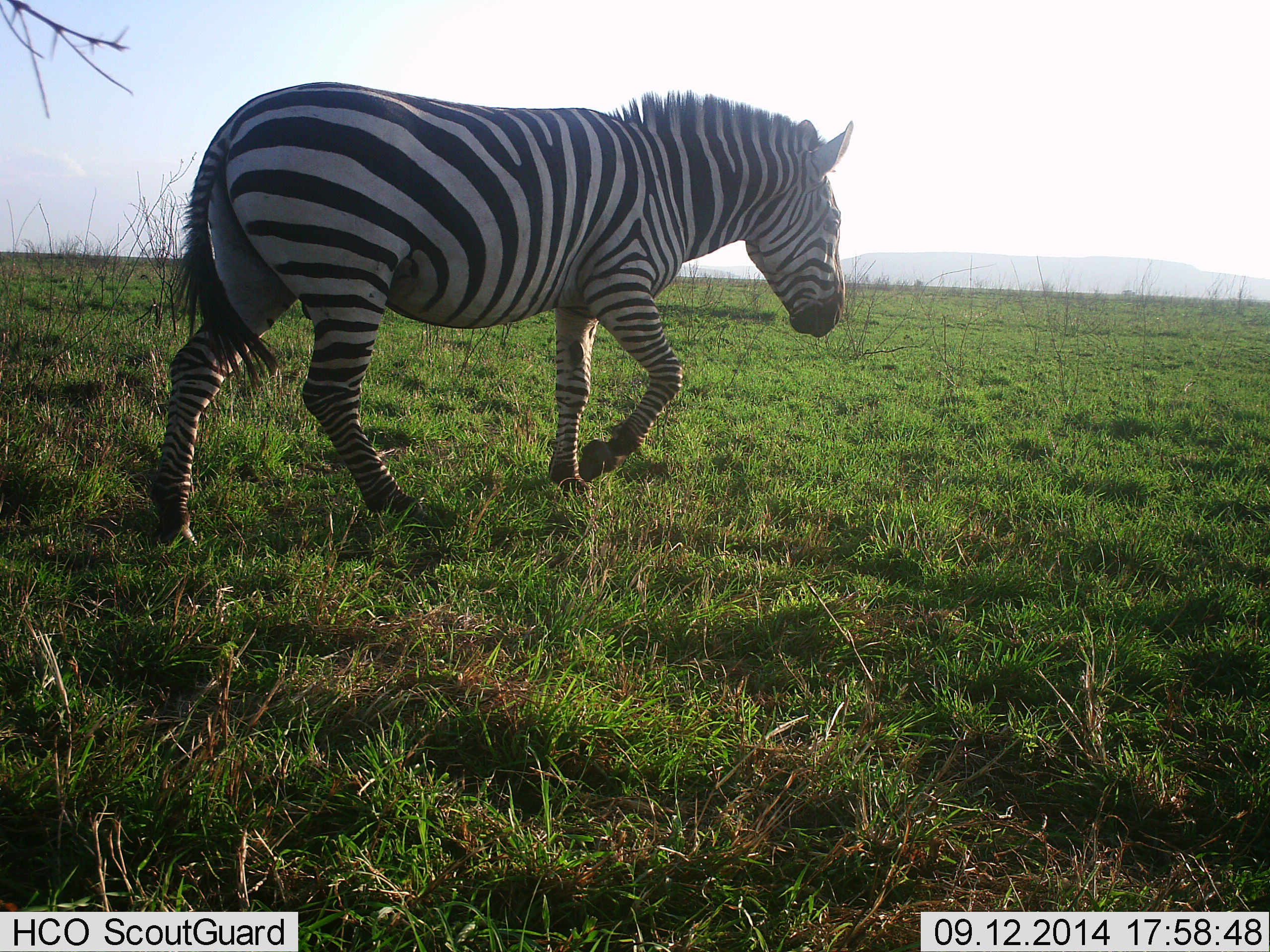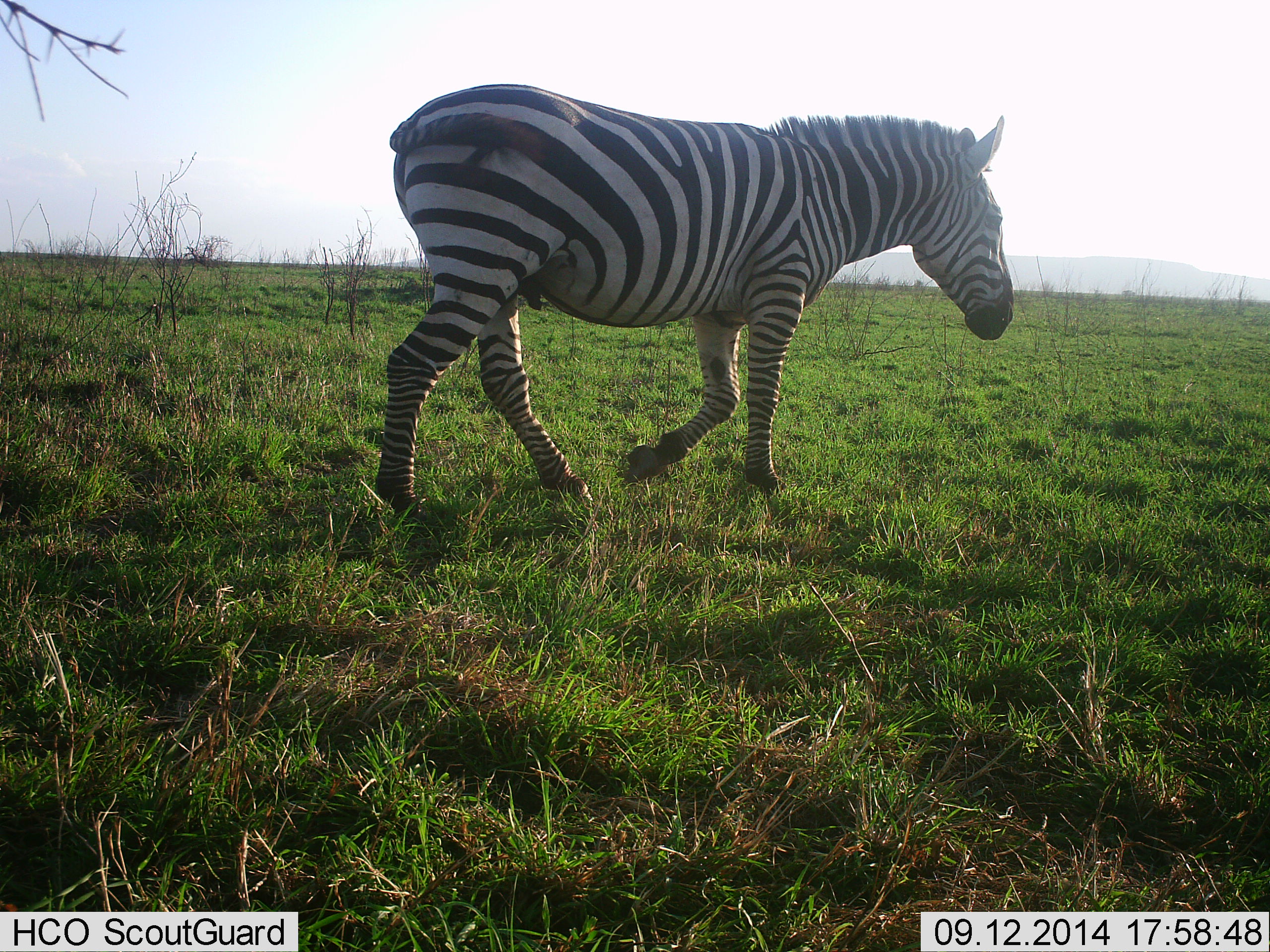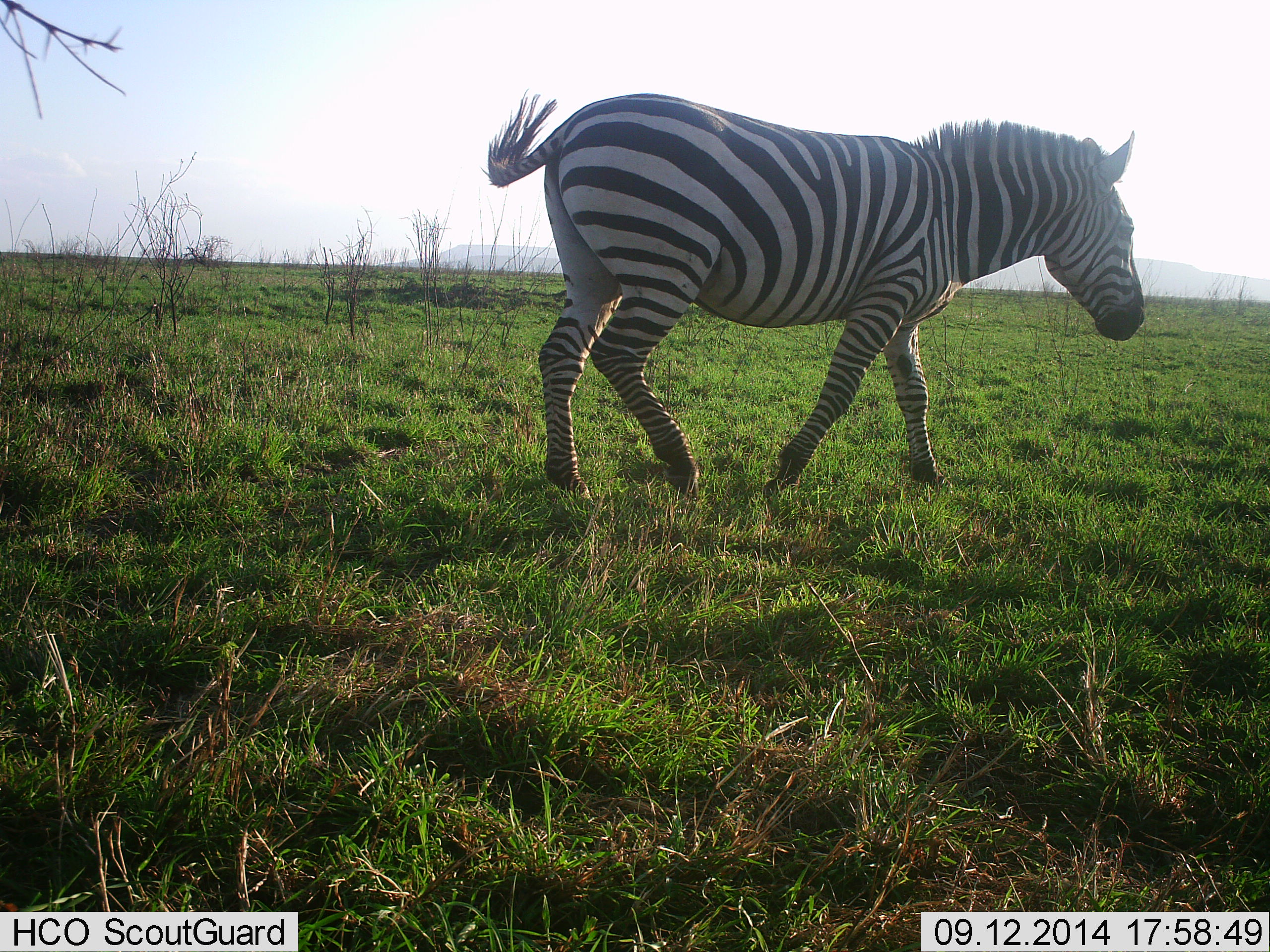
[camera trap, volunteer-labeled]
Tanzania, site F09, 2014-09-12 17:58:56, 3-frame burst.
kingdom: Animalia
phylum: Chordata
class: Mammalia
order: Perissodactyla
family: Equidae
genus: Equus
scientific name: Equus quagga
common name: plains zebra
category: zebra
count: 1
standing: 0%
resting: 0%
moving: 100%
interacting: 0%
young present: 0%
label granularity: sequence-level